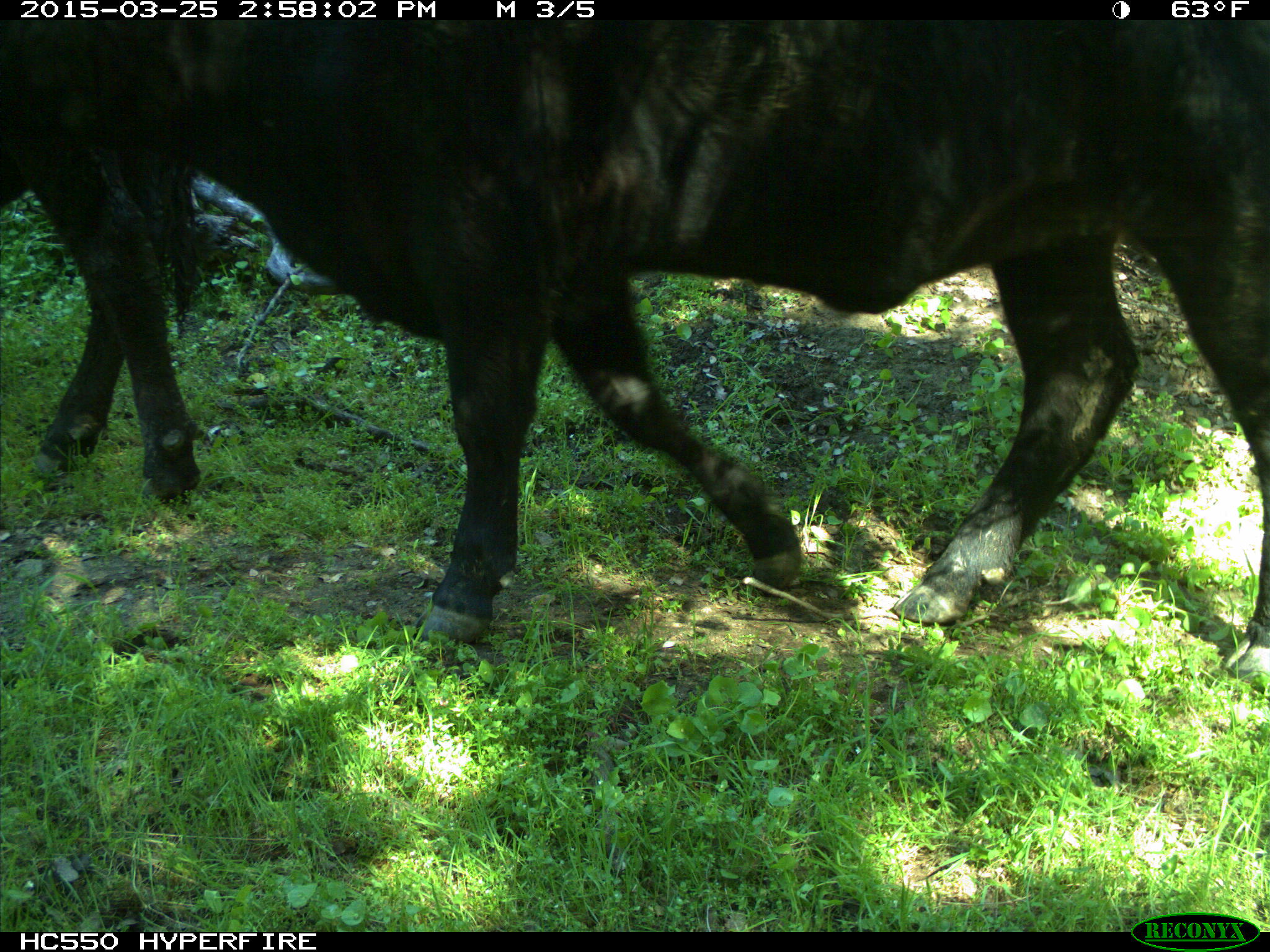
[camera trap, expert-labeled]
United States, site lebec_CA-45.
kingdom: Animalia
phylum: Chordata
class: Mammalia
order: Artiodactyla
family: Bovidae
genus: Bos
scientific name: Bos taurus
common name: domestic cow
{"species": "Bos taurus (domestic cow)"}